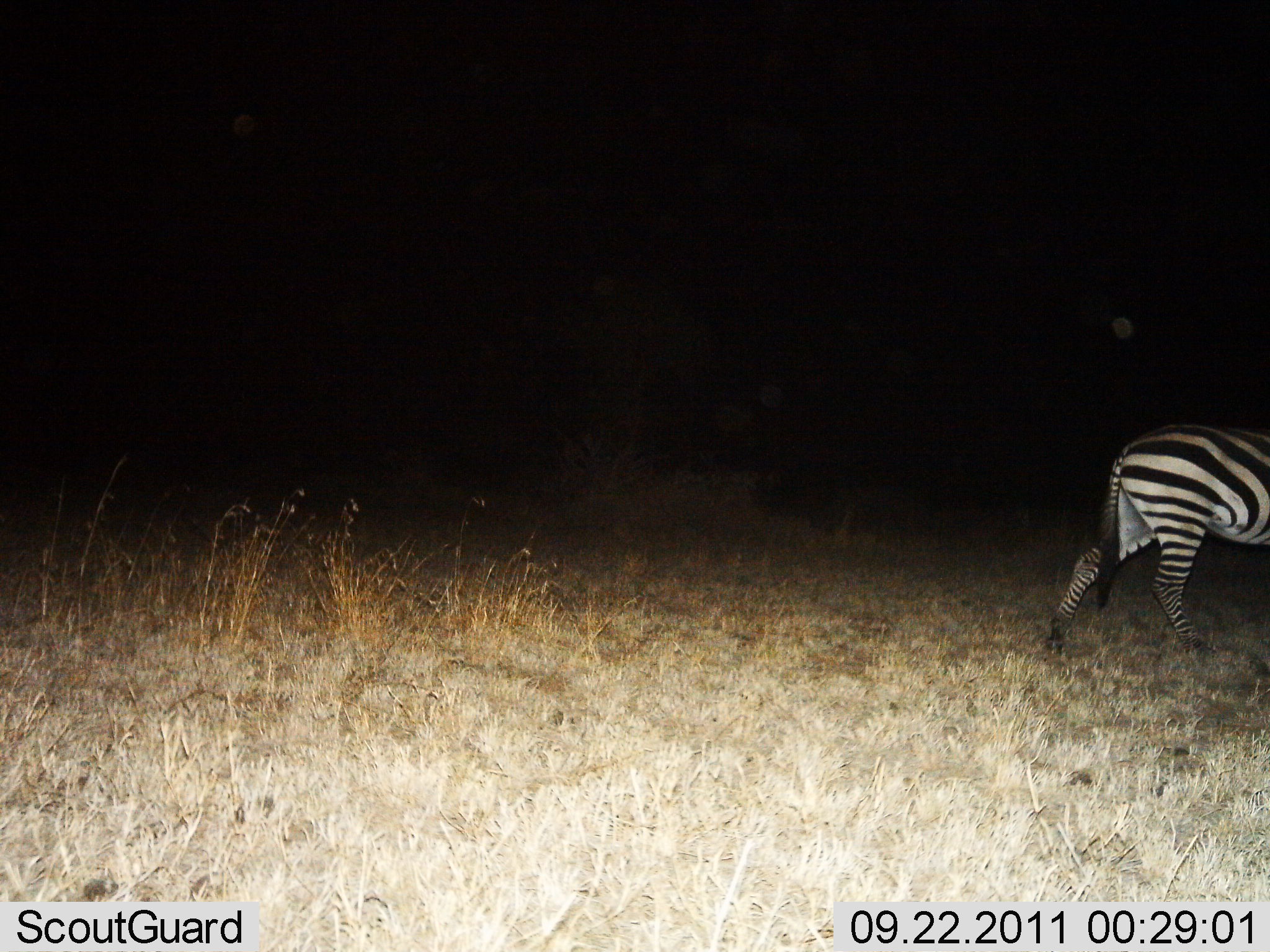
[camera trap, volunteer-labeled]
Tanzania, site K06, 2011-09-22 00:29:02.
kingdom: Animalia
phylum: Chordata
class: Mammalia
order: Perissodactyla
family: Equidae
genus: Equus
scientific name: Equus quagga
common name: plains zebra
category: zebra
Zebra (plains zebra) (Equus quagga), count 1. Behavior (volunteer vote fractions): standing 7%, resting 0%, moving 93%, interacting 0%. Young present (vote fraction): 0%. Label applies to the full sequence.